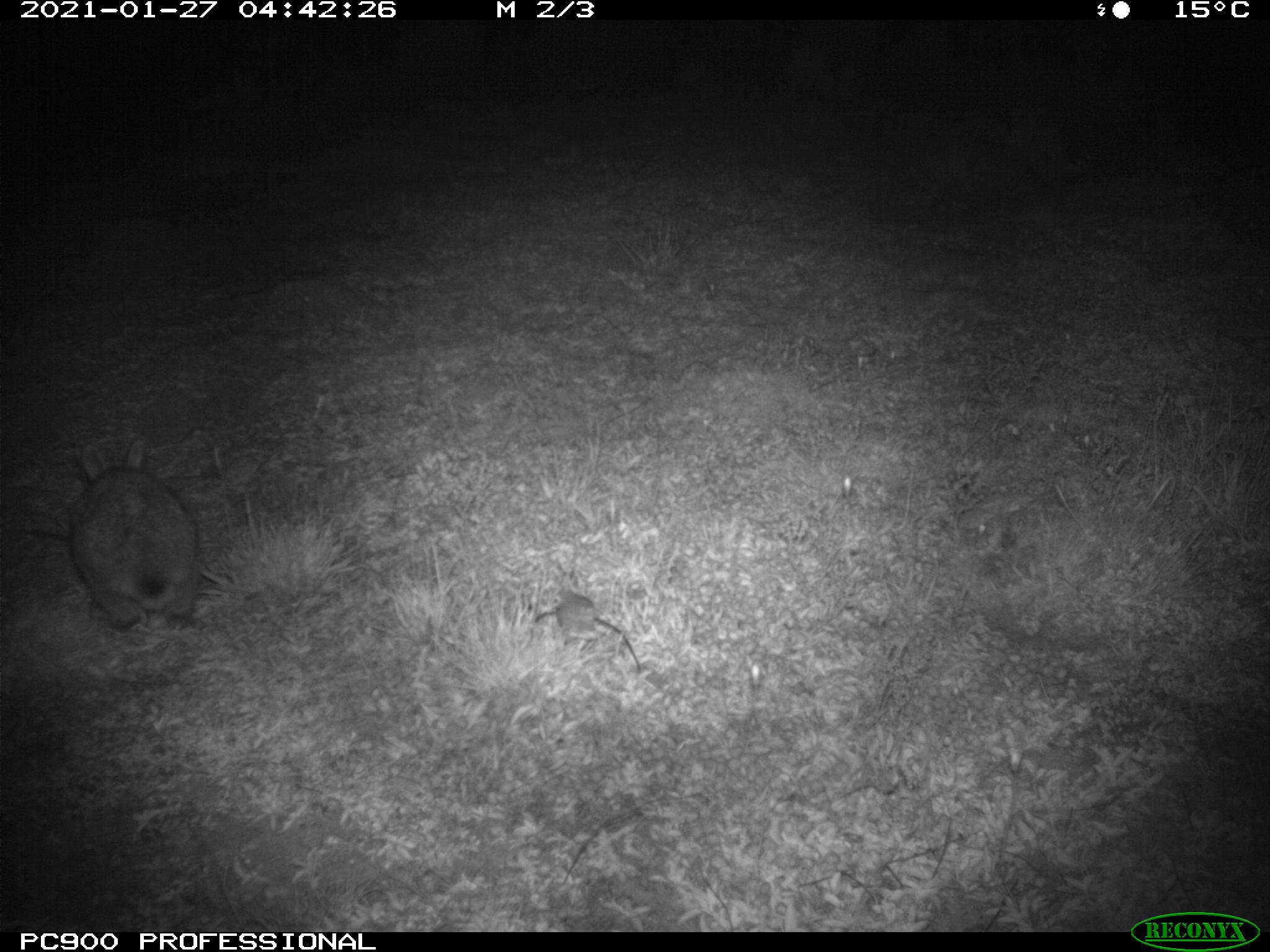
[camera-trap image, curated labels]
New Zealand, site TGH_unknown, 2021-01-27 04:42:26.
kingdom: Animalia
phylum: Chordata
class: Mammalia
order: Lagomorpha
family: Leporidae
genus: Oryctolagus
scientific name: Oryctolagus cuniculus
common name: european rabbit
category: rabbit